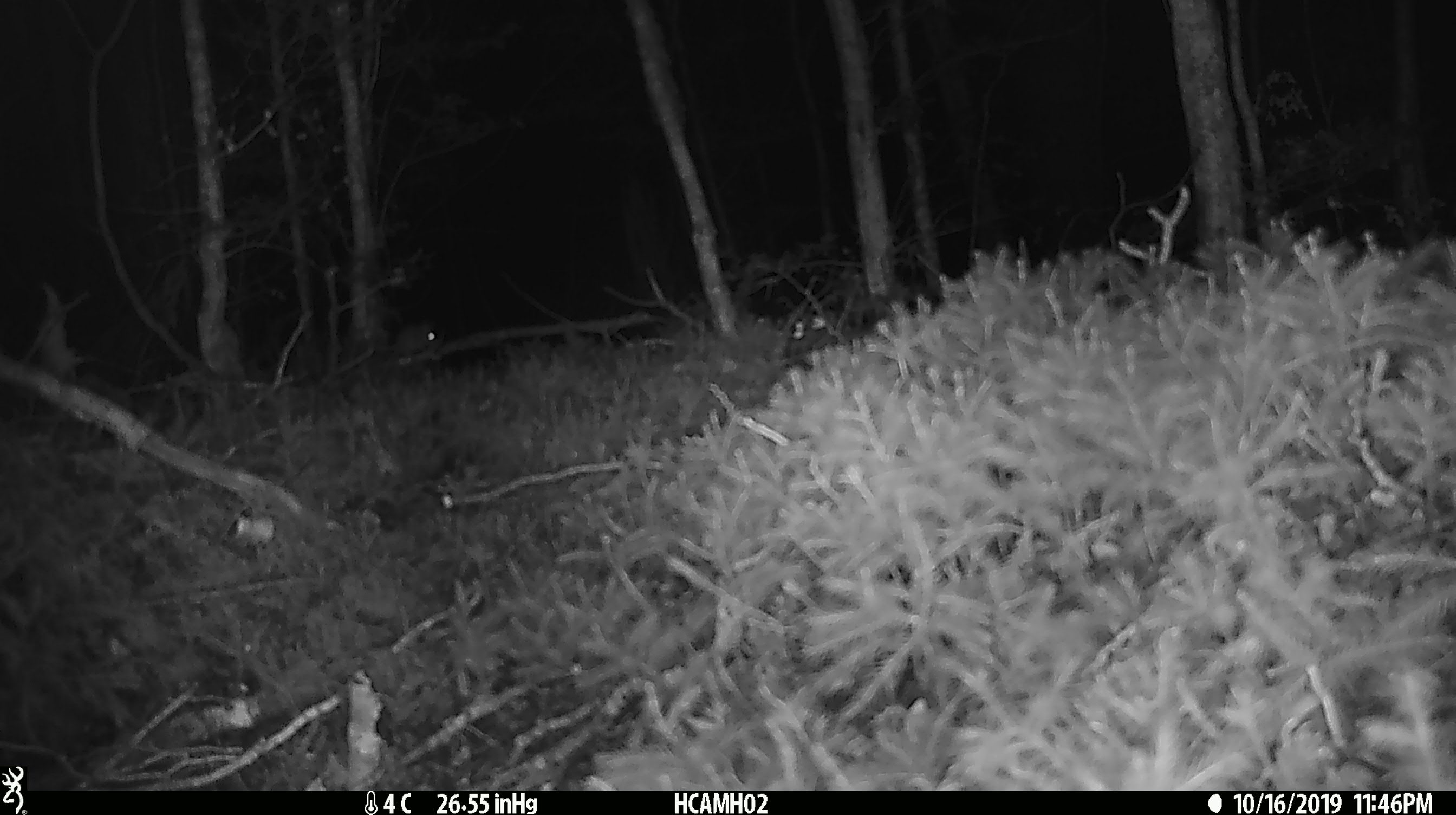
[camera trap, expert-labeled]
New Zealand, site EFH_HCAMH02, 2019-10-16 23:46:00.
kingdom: Animalia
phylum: Chordata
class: Mammalia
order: Rodentia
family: Muridae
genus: Mus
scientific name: Mus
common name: mouse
Mouse (Mus).